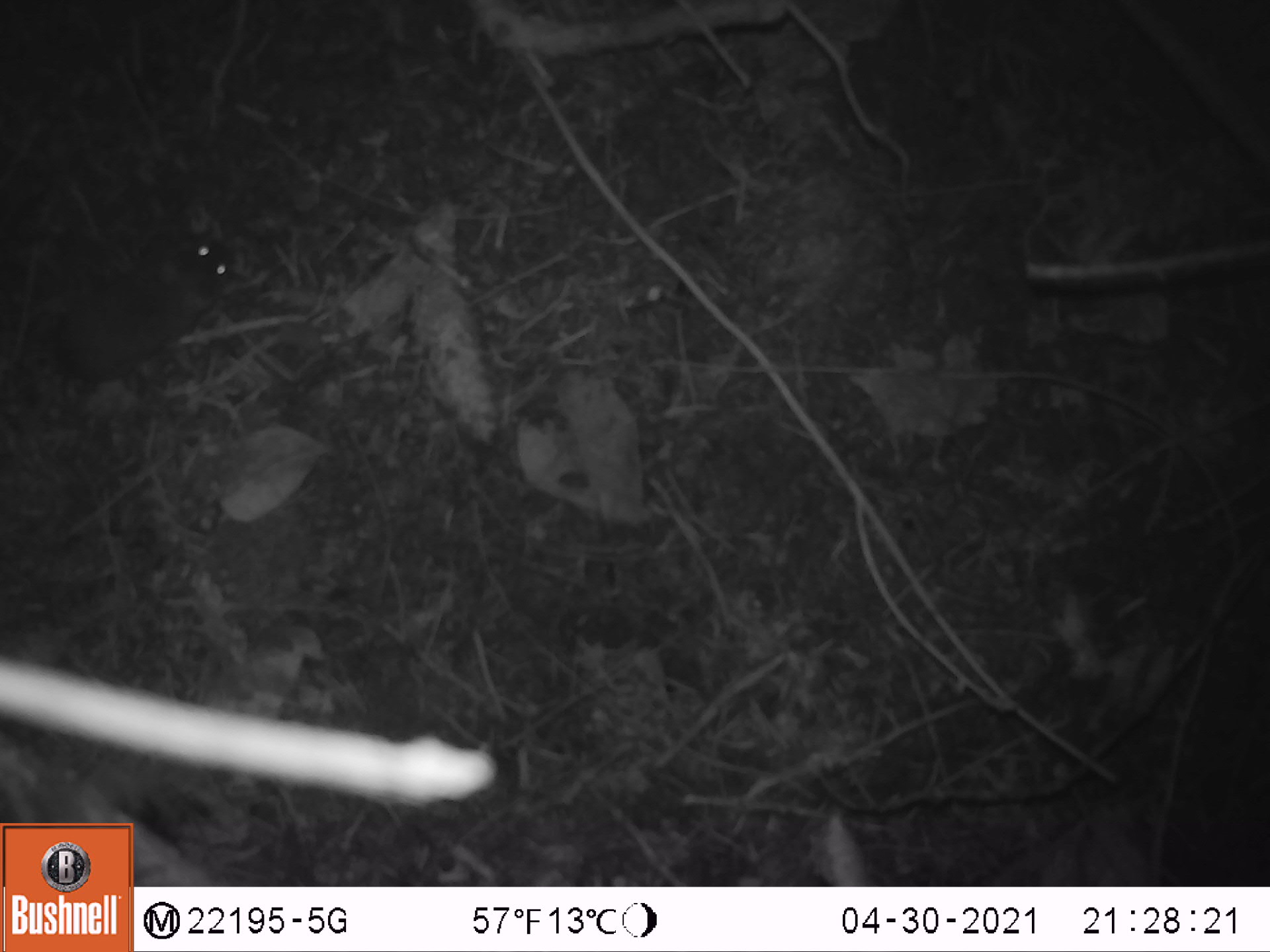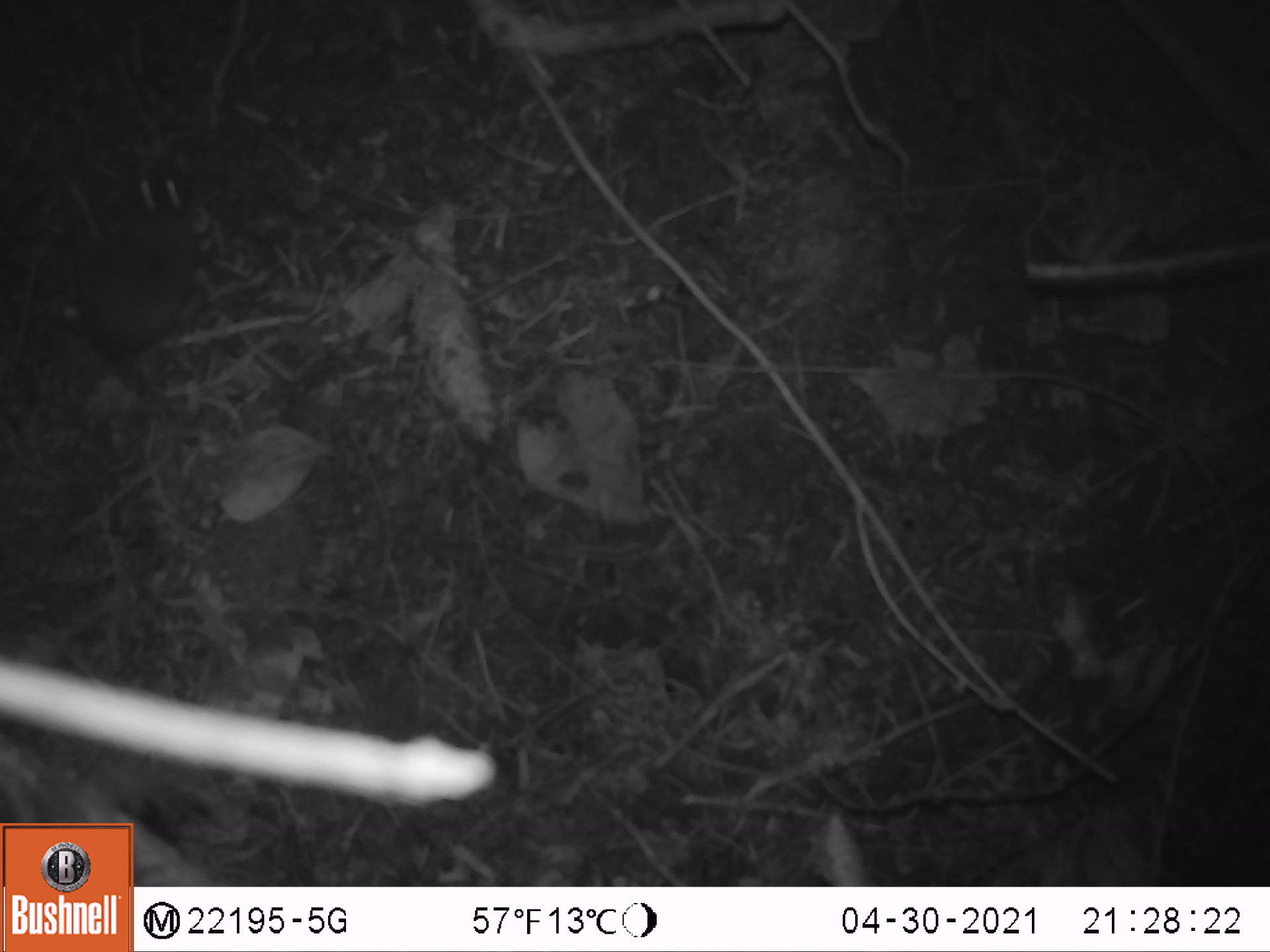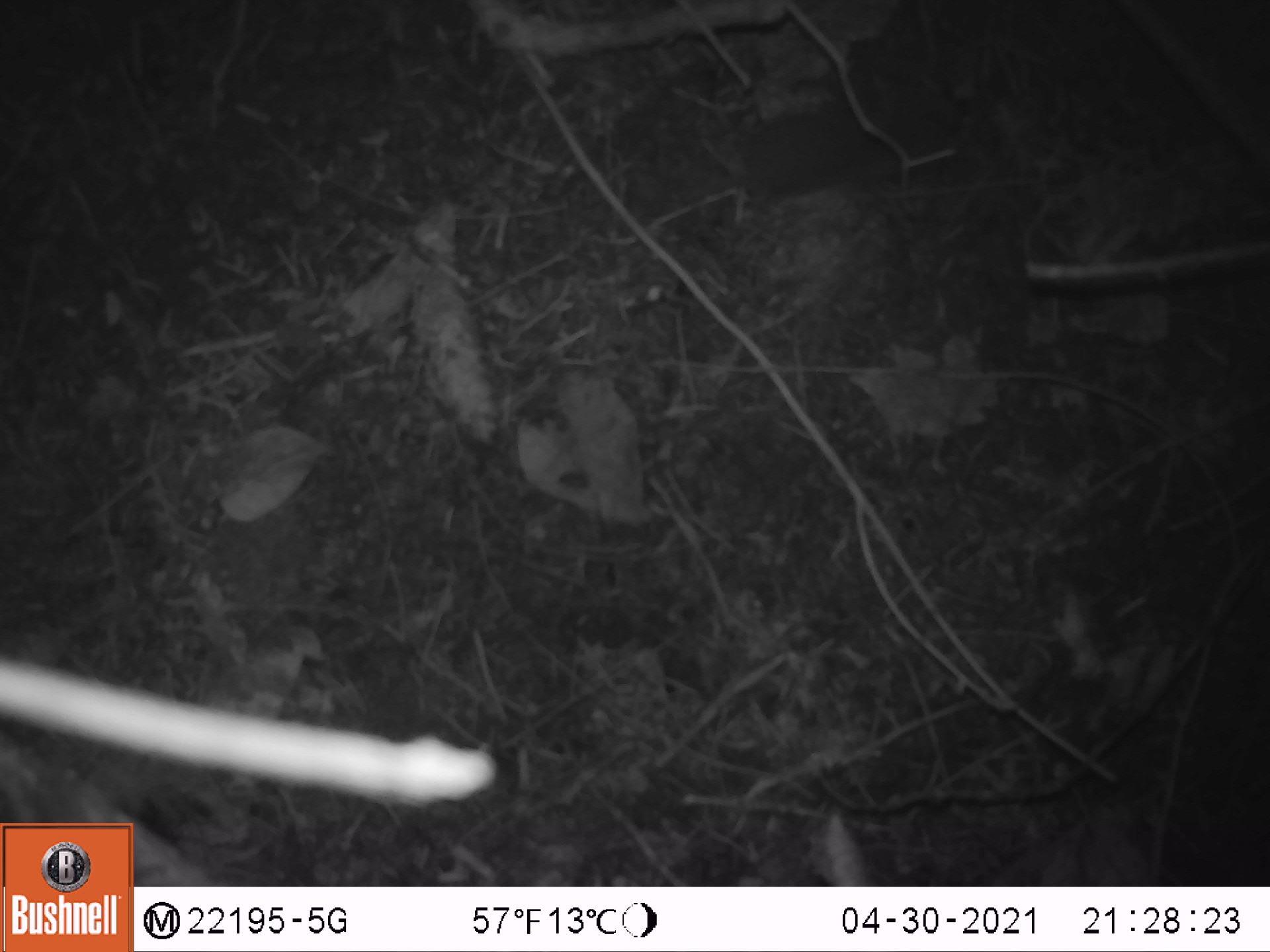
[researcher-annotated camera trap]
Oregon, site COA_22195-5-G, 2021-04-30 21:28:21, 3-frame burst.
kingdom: Animalia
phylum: Chordata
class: Mammalia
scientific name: Mammalia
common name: small mammal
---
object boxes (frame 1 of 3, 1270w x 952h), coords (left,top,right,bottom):
small mammal: (0,176,286,474)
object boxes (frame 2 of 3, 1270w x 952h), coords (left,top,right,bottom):
small mammal: (42,139,326,438)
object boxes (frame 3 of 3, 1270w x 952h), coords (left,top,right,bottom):
small mammal: (613,62,1017,276)